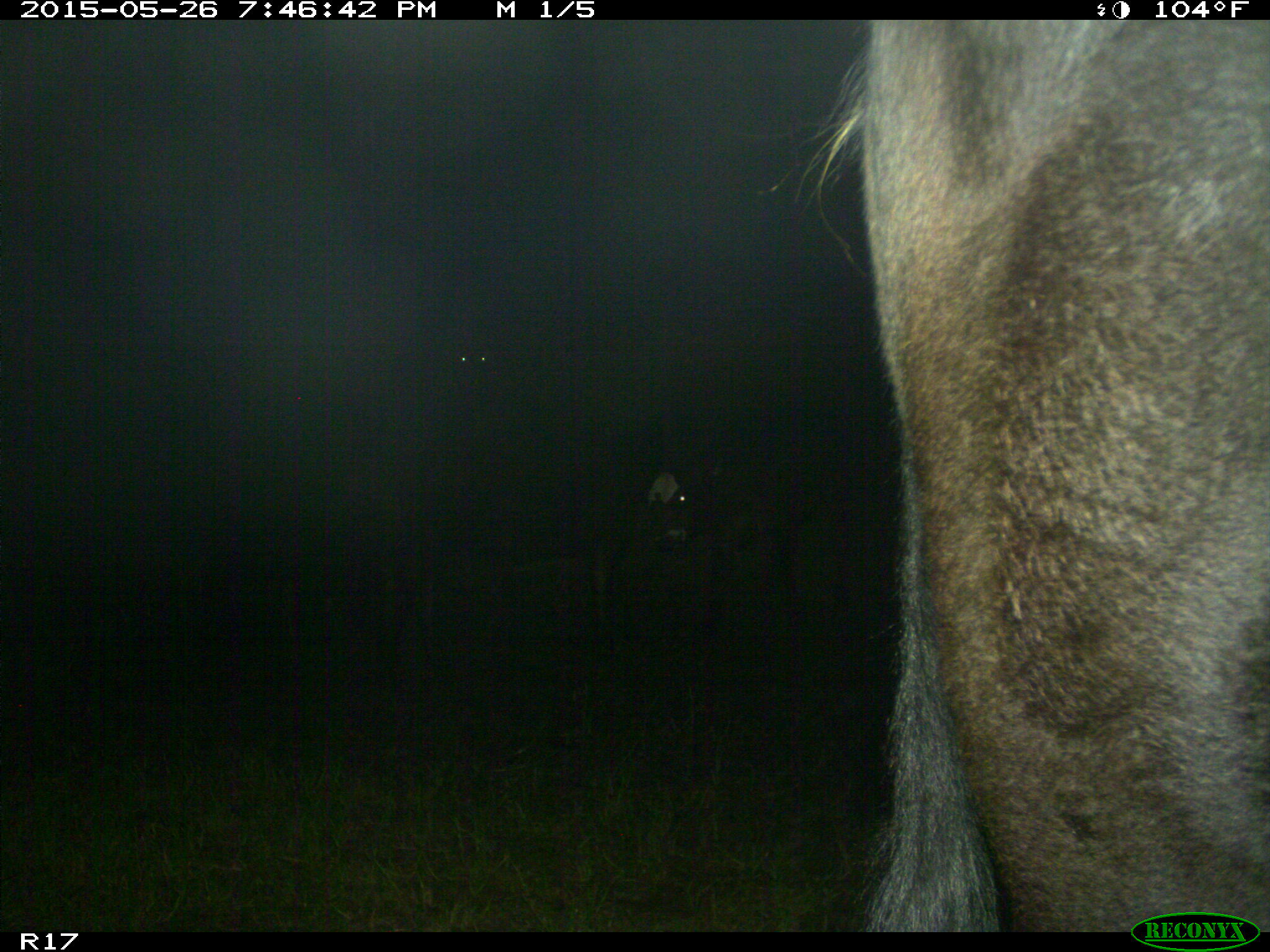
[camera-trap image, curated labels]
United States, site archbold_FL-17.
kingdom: Animalia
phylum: Chordata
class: Mammalia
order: Artiodactyla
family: Bovidae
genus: Bos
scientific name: Bos taurus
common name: domestic cow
Bos taurus (domestic cow).